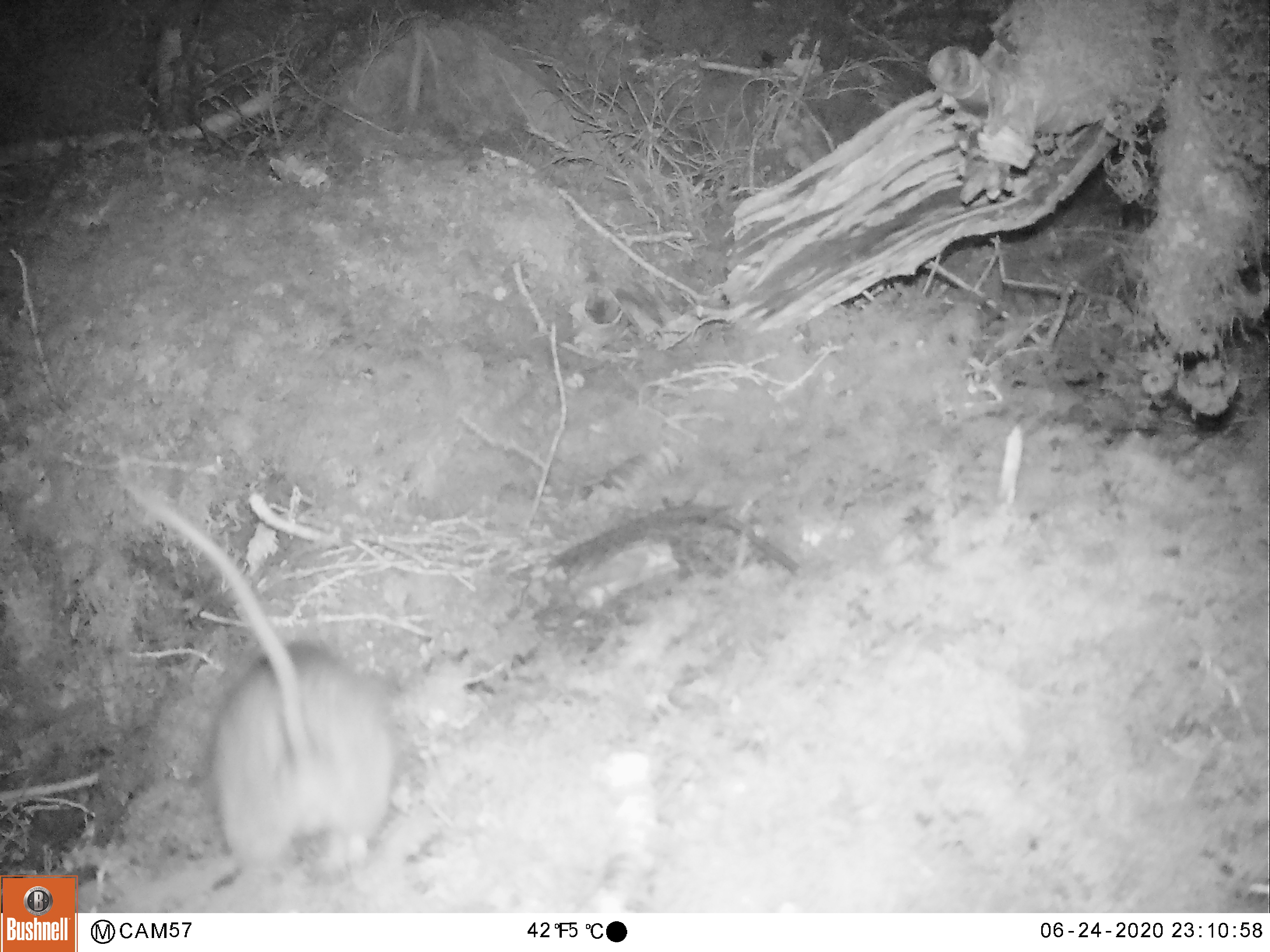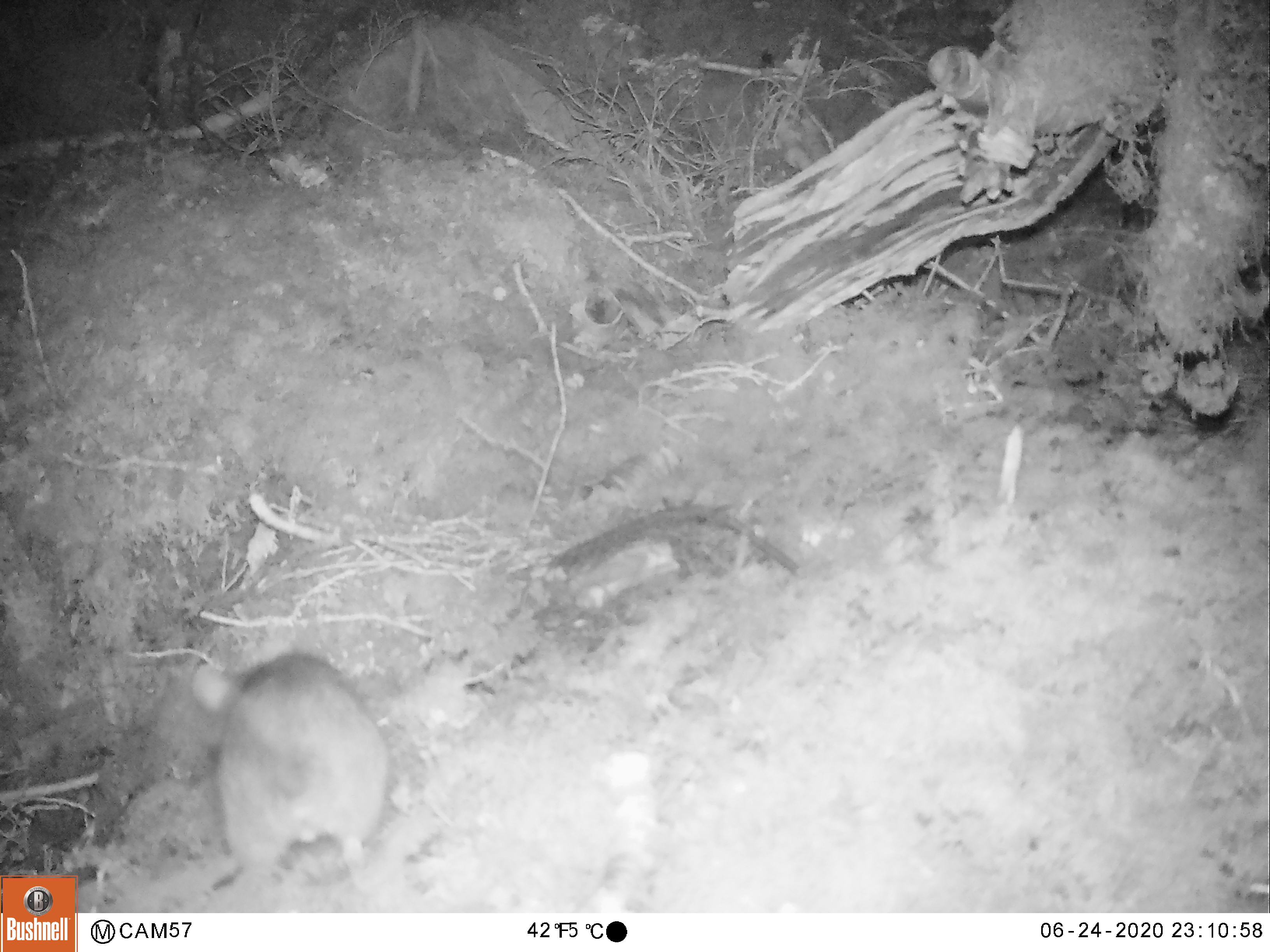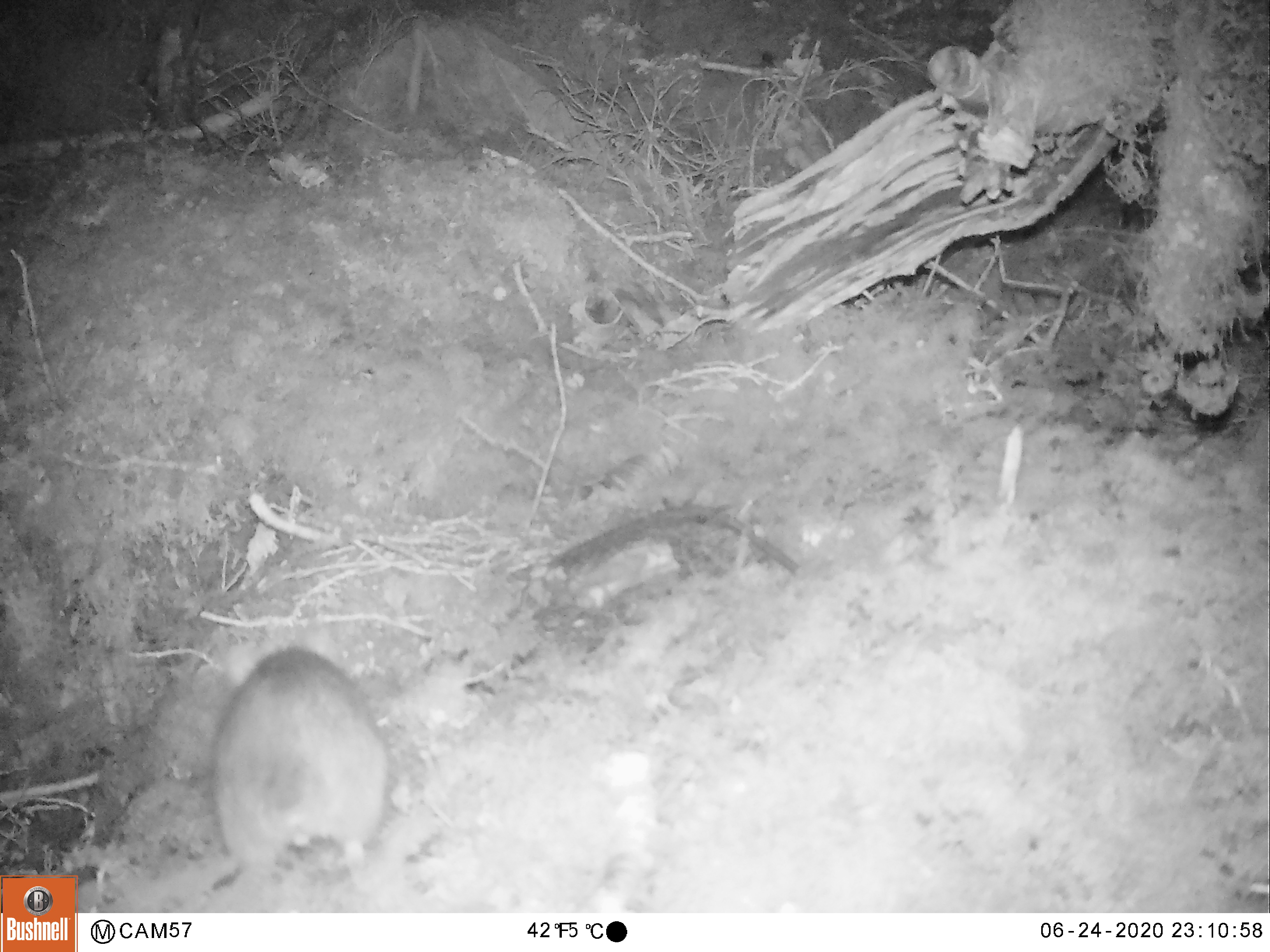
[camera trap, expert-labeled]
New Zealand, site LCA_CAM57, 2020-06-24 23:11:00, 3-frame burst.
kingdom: Animalia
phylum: Chordata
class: Mammalia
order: Rodentia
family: Muridae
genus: Rattus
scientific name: Rattus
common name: rat